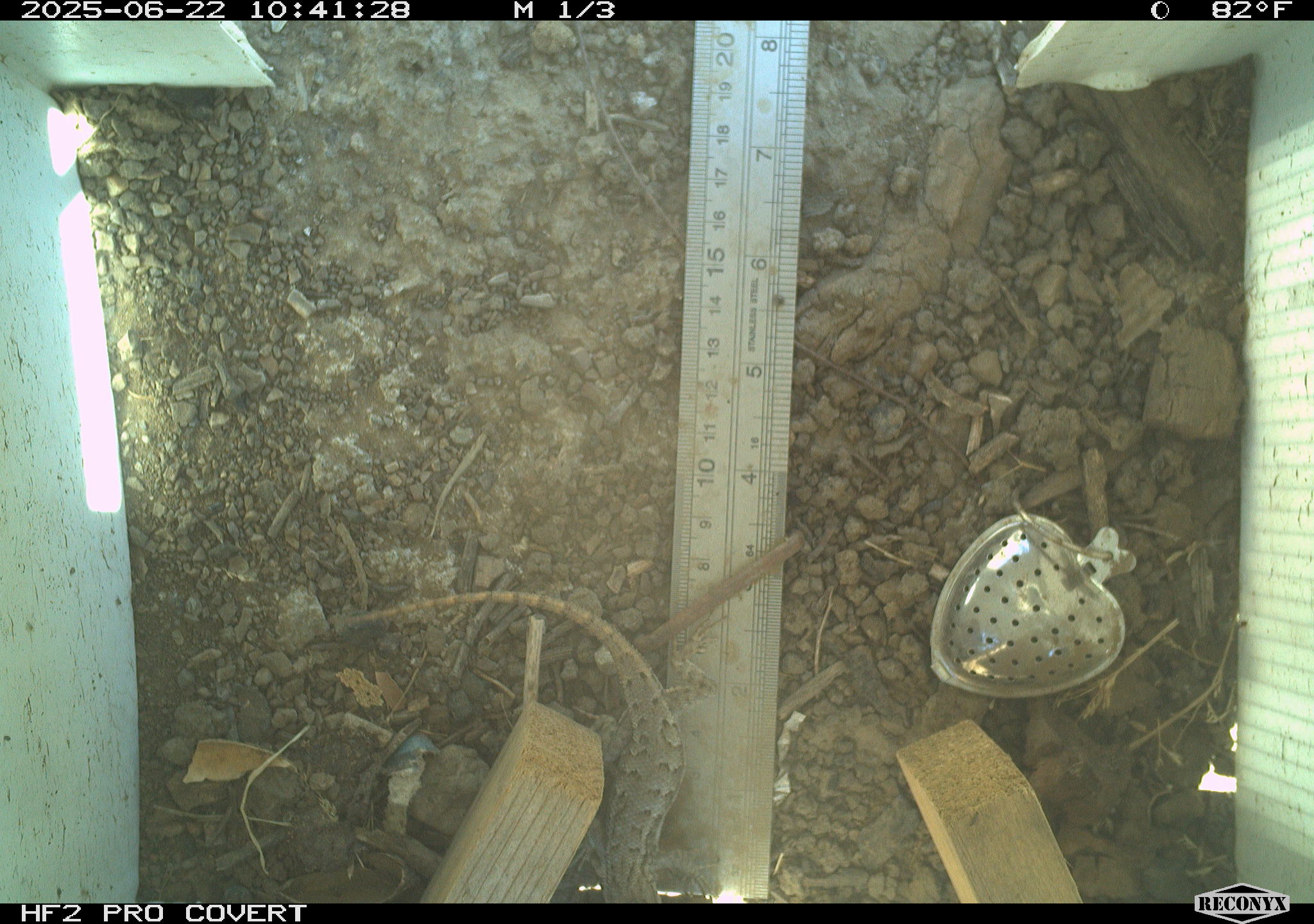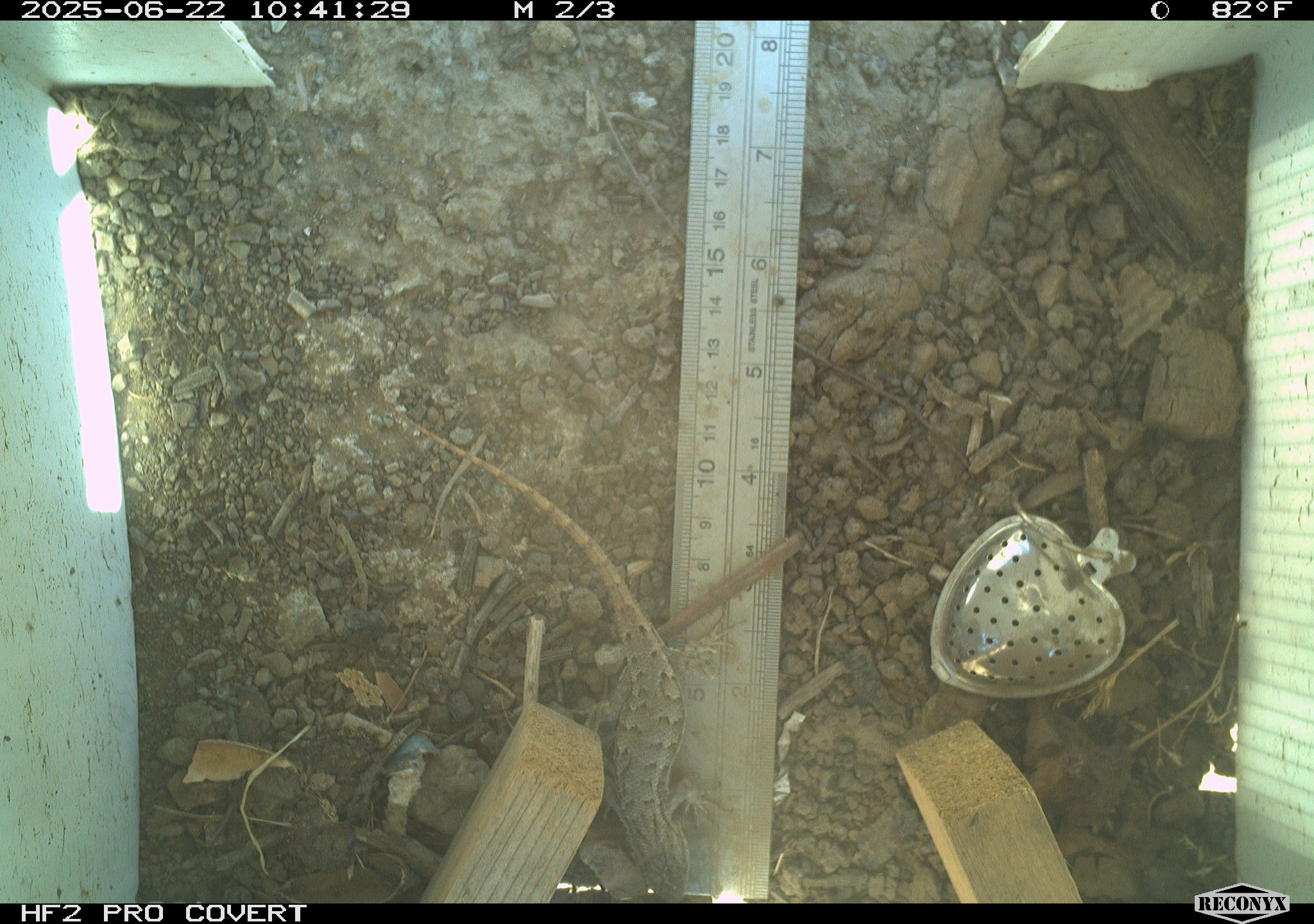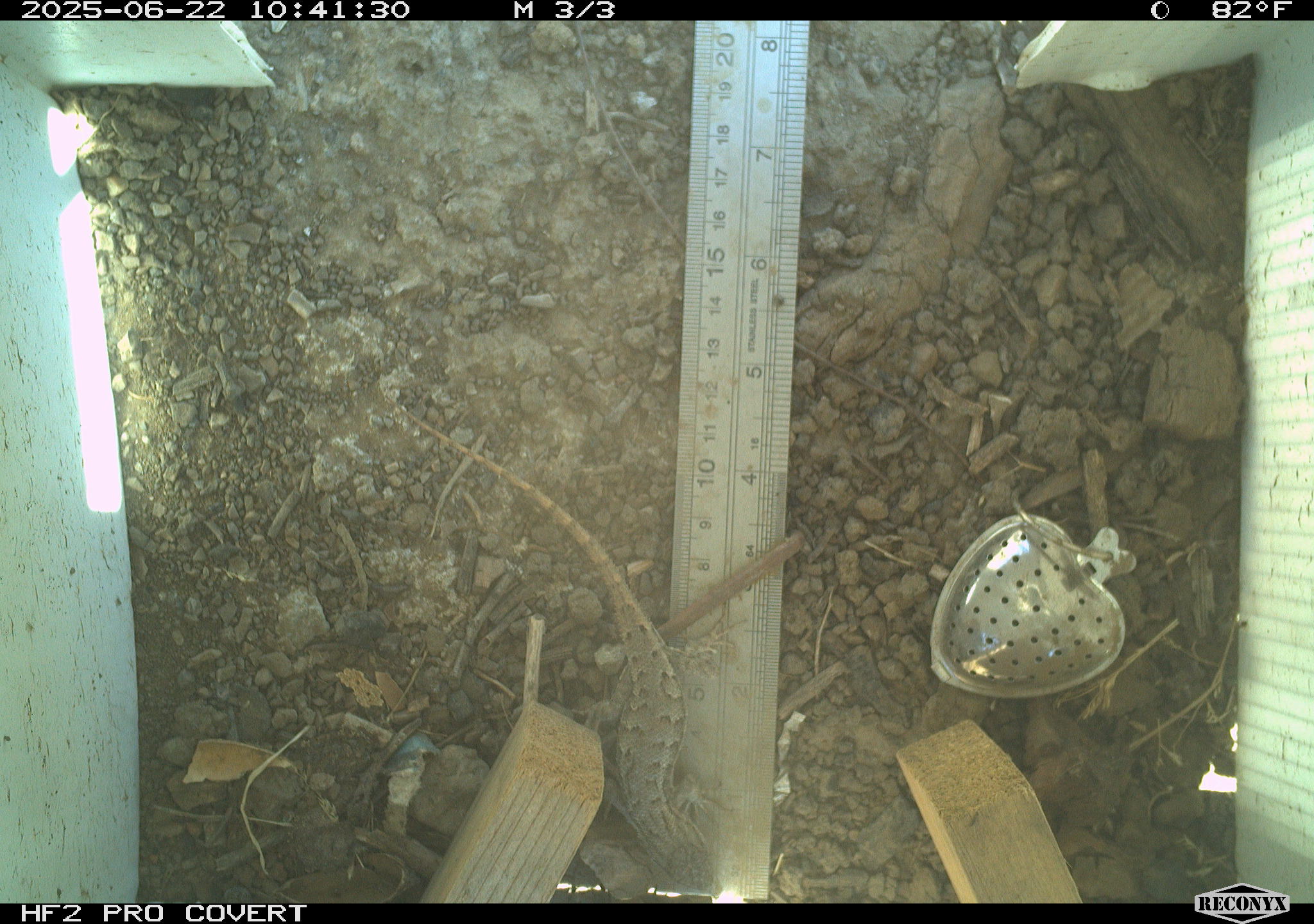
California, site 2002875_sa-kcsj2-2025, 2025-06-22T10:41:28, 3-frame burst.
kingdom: Animalia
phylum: Chordata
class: Reptilia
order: Squamata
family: Phrynosomatidae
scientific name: Phrynosomatidae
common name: north american spiny lizards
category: sceloporus/uta species